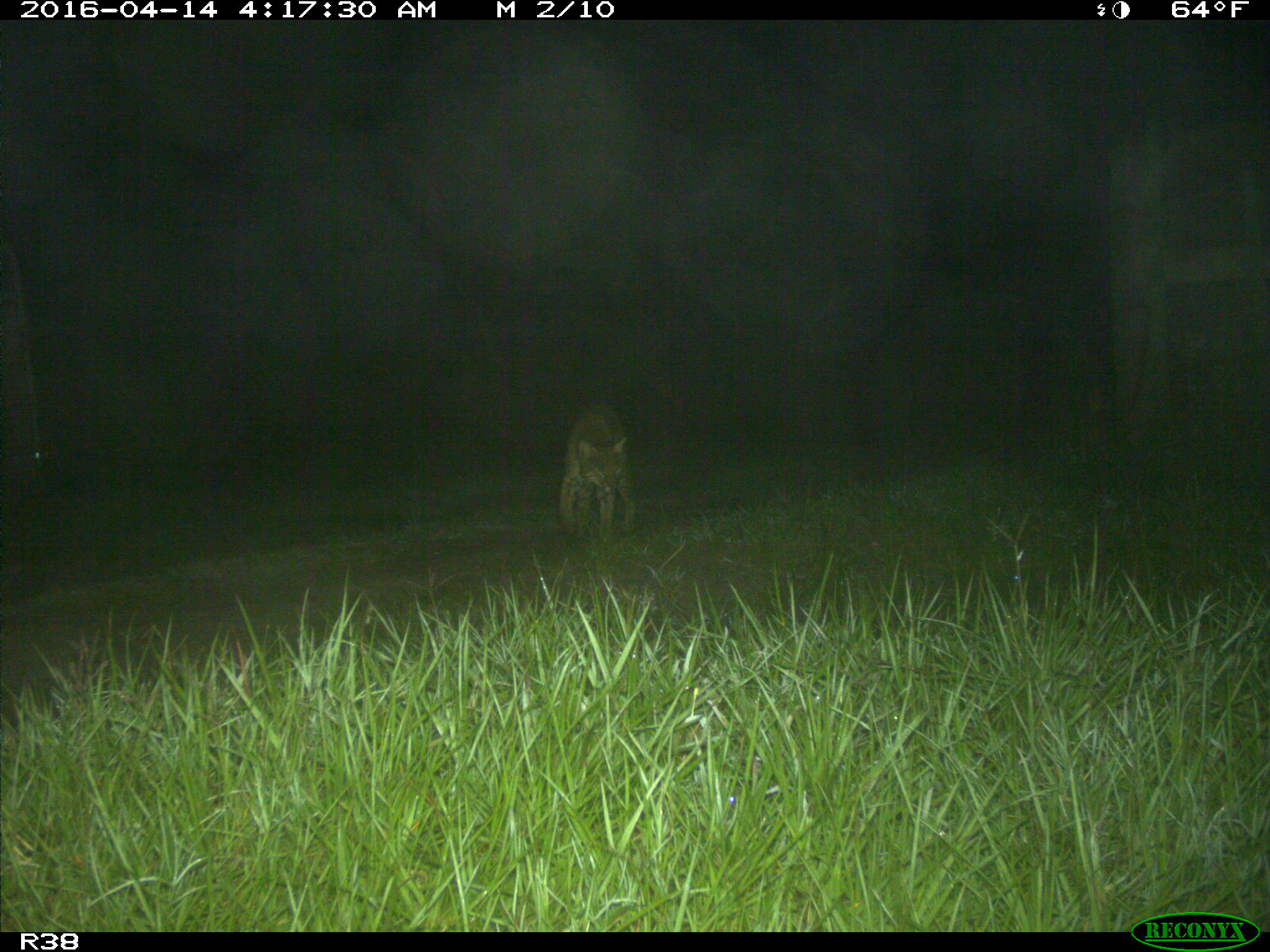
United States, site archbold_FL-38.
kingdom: Animalia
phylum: Chordata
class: Mammalia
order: Carnivora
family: Felidae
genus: Lynx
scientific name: Lynx rufus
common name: bobcat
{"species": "Lynx rufus (bobcat)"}